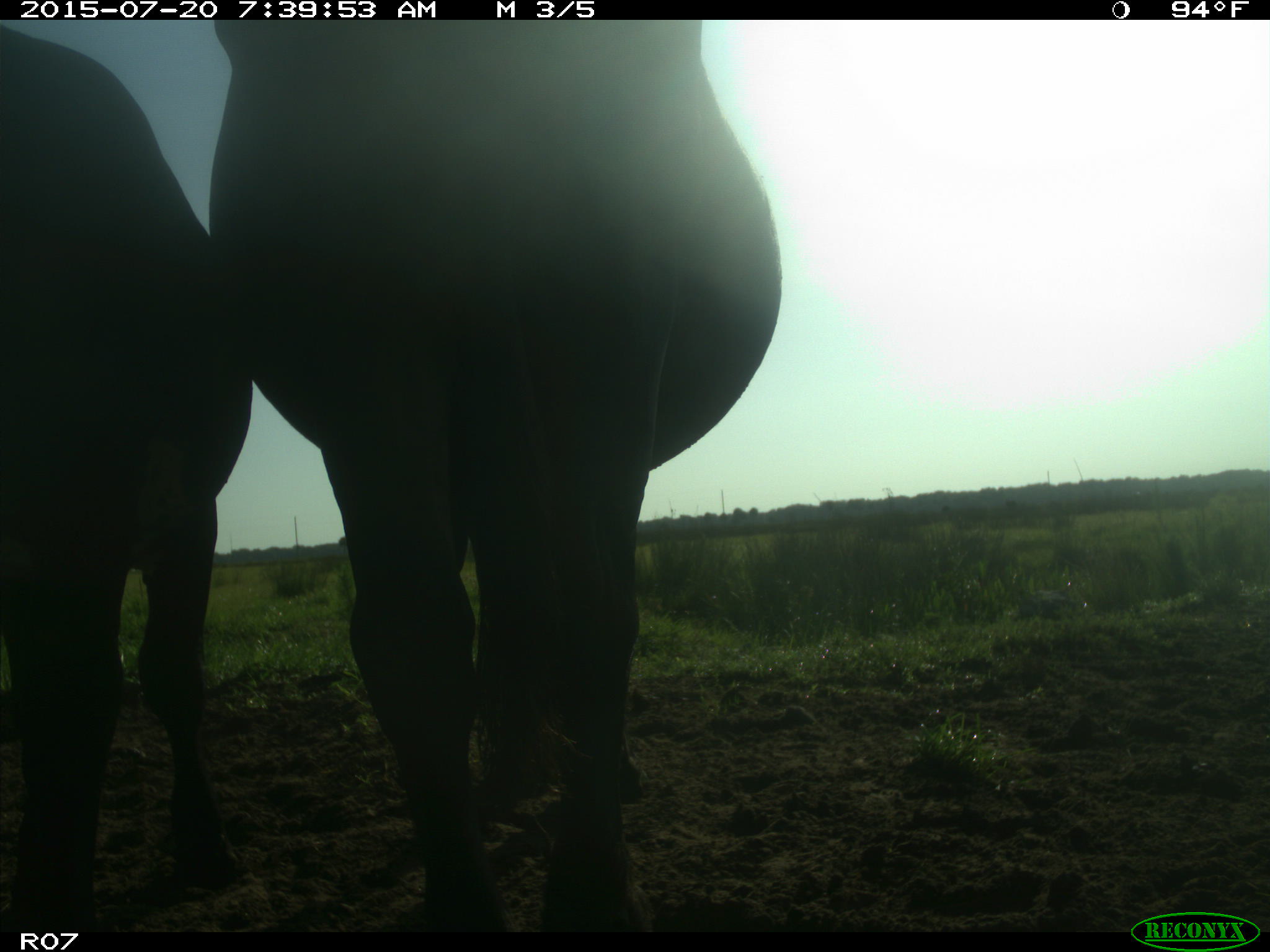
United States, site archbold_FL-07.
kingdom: Animalia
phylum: Chordata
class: Mammalia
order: Artiodactyla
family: Bovidae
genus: Bos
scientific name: Bos taurus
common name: domestic cow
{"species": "Bos taurus (domestic cow)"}